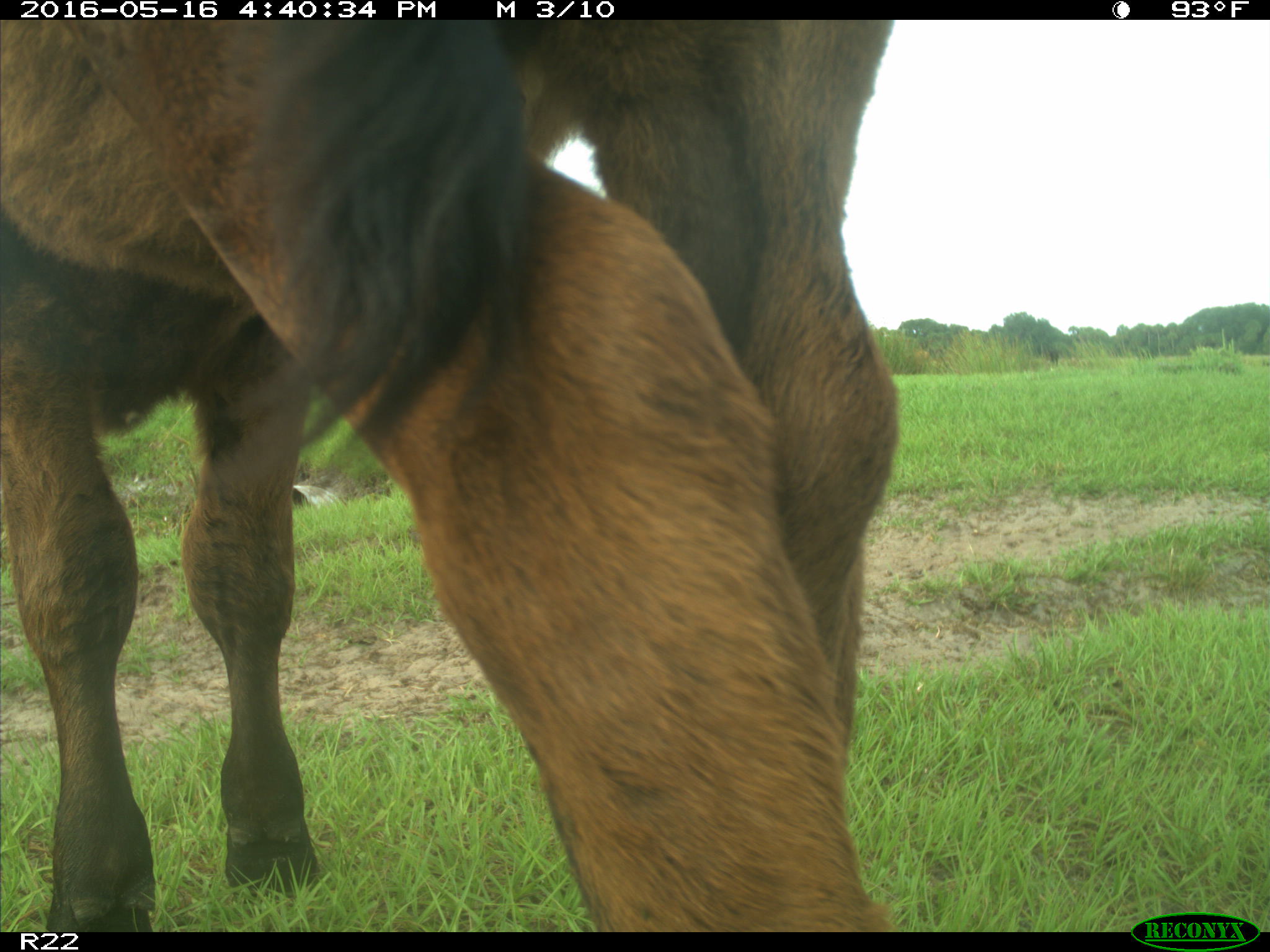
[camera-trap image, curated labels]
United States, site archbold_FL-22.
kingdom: Animalia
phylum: Chordata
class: Mammalia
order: Artiodactyla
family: Bovidae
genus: Bos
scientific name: Bos taurus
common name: domestic cow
Bos taurus (domestic cow).